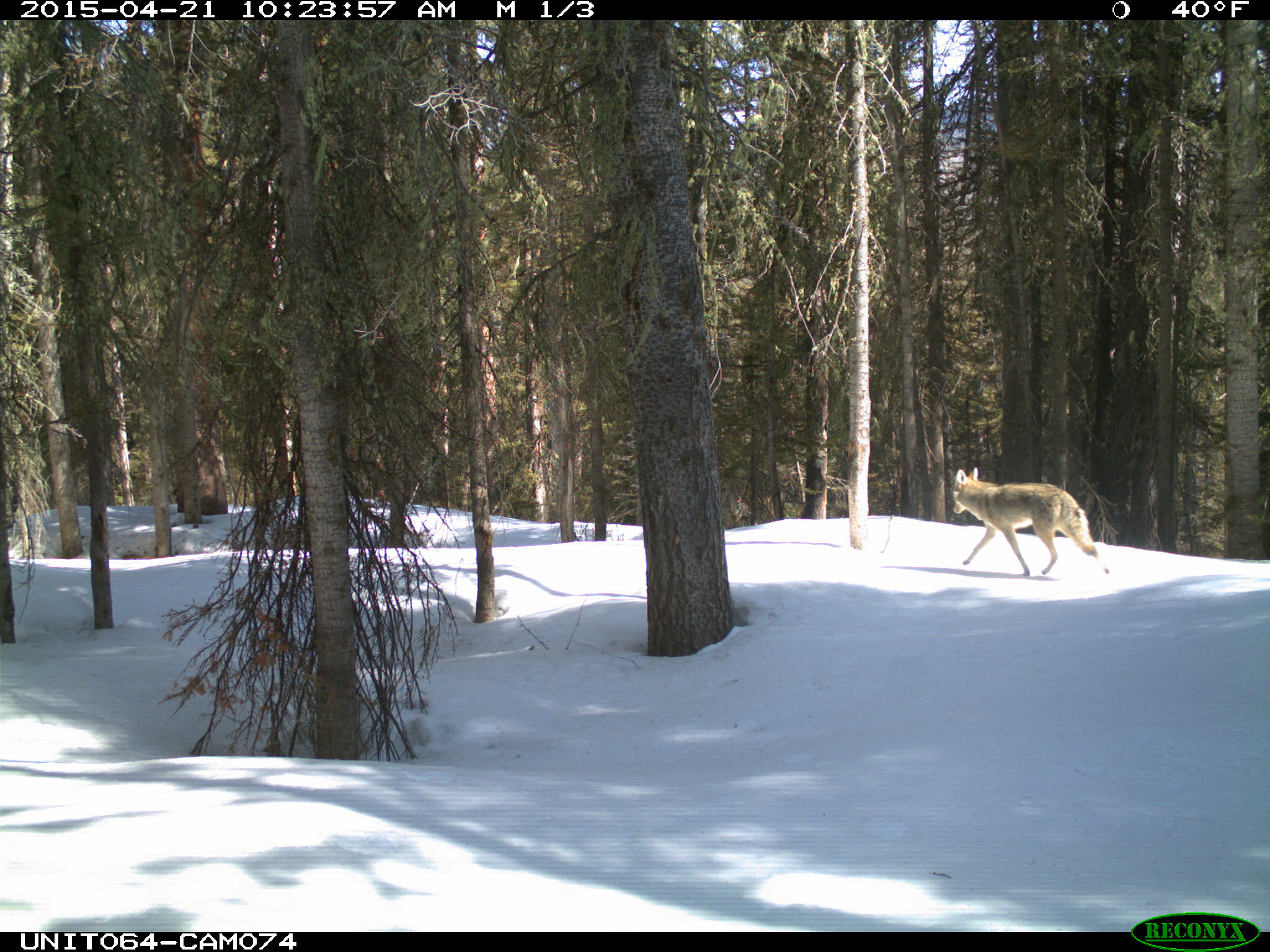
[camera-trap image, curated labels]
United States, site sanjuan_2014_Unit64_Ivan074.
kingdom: Animalia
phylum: Chordata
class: Mammalia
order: Carnivora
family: Canidae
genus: Canis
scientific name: Canis latrans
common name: coyote